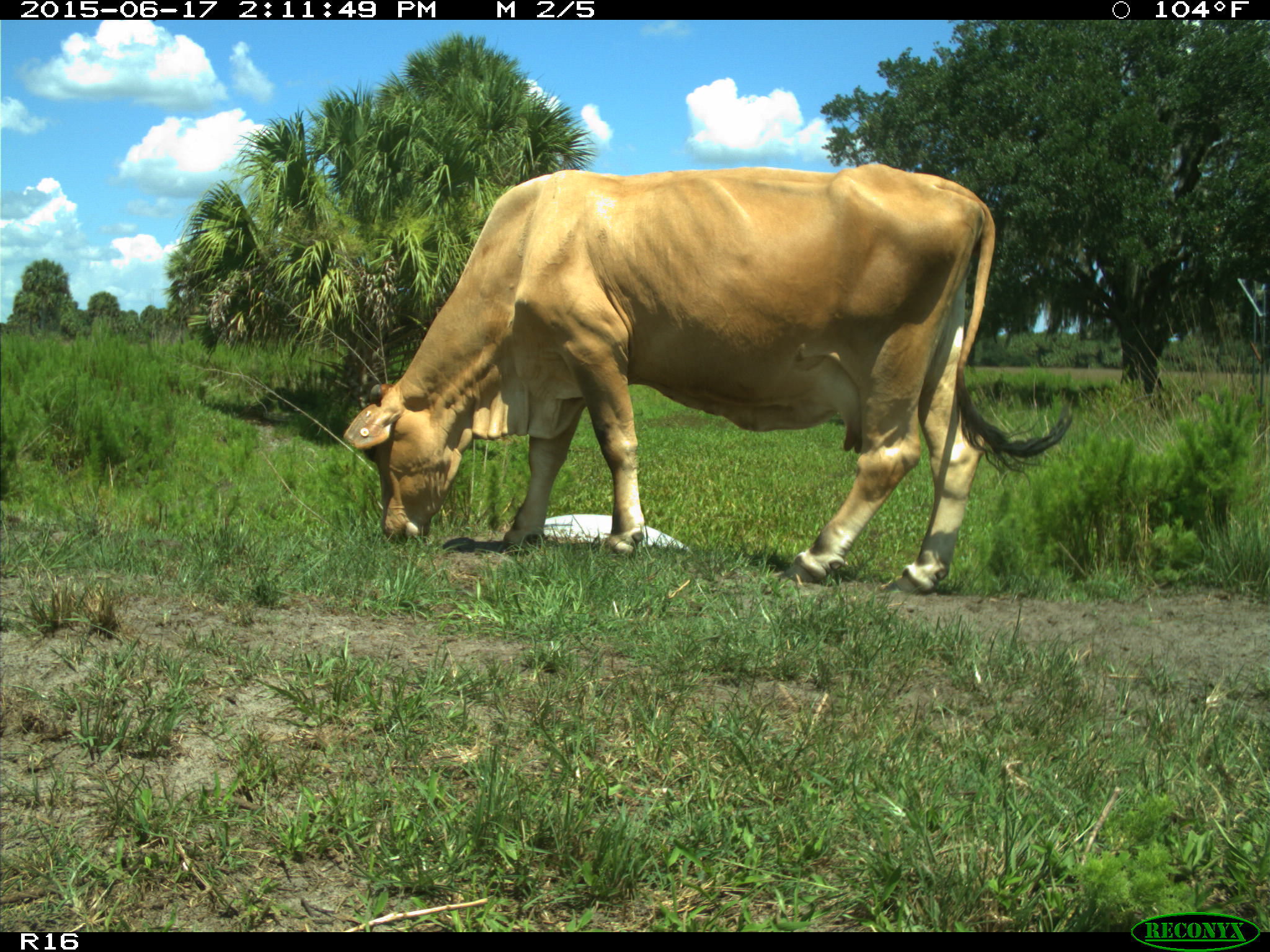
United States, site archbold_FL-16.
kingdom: Animalia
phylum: Chordata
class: Mammalia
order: Artiodactyla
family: Bovidae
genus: Bos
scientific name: Bos taurus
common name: domestic cow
Bos taurus (domestic cow).